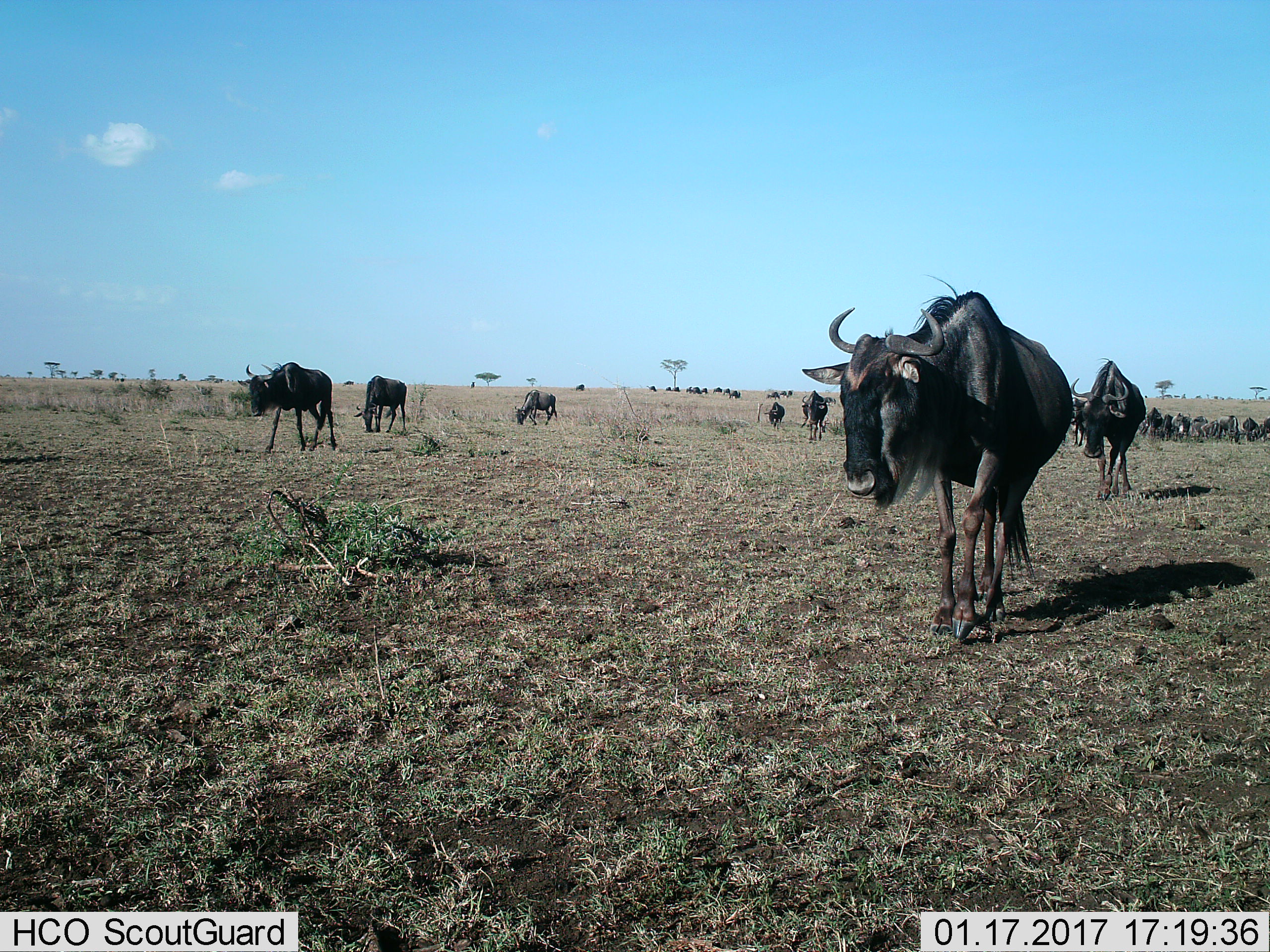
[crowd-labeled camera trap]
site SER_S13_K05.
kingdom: Animalia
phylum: Chordata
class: Mammalia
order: Artiodactyla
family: Bovidae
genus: Connochaetes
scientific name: Connochaetes taurinus taurinus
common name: blue wildebeest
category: wildebeestblue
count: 11-50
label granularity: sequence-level